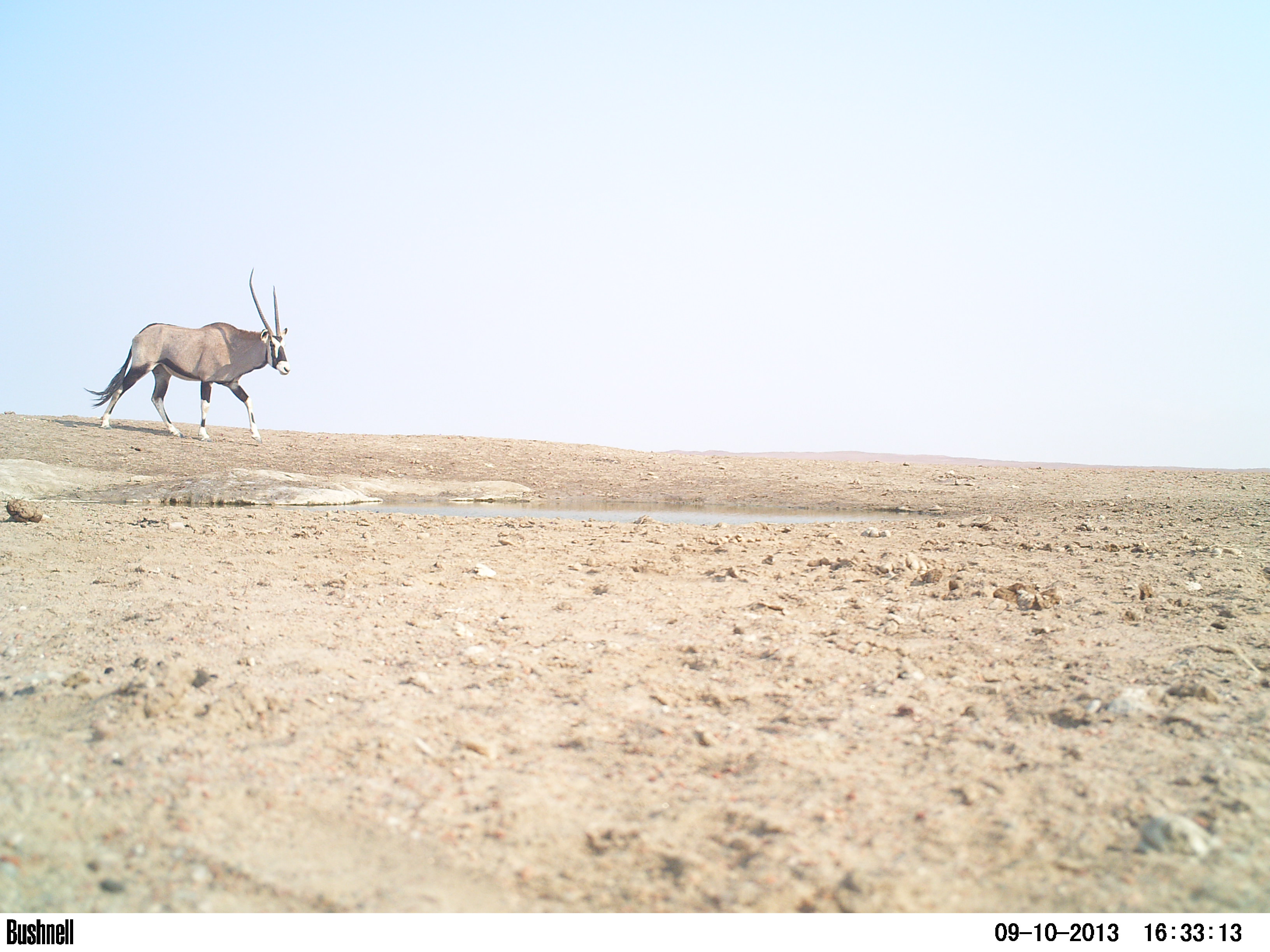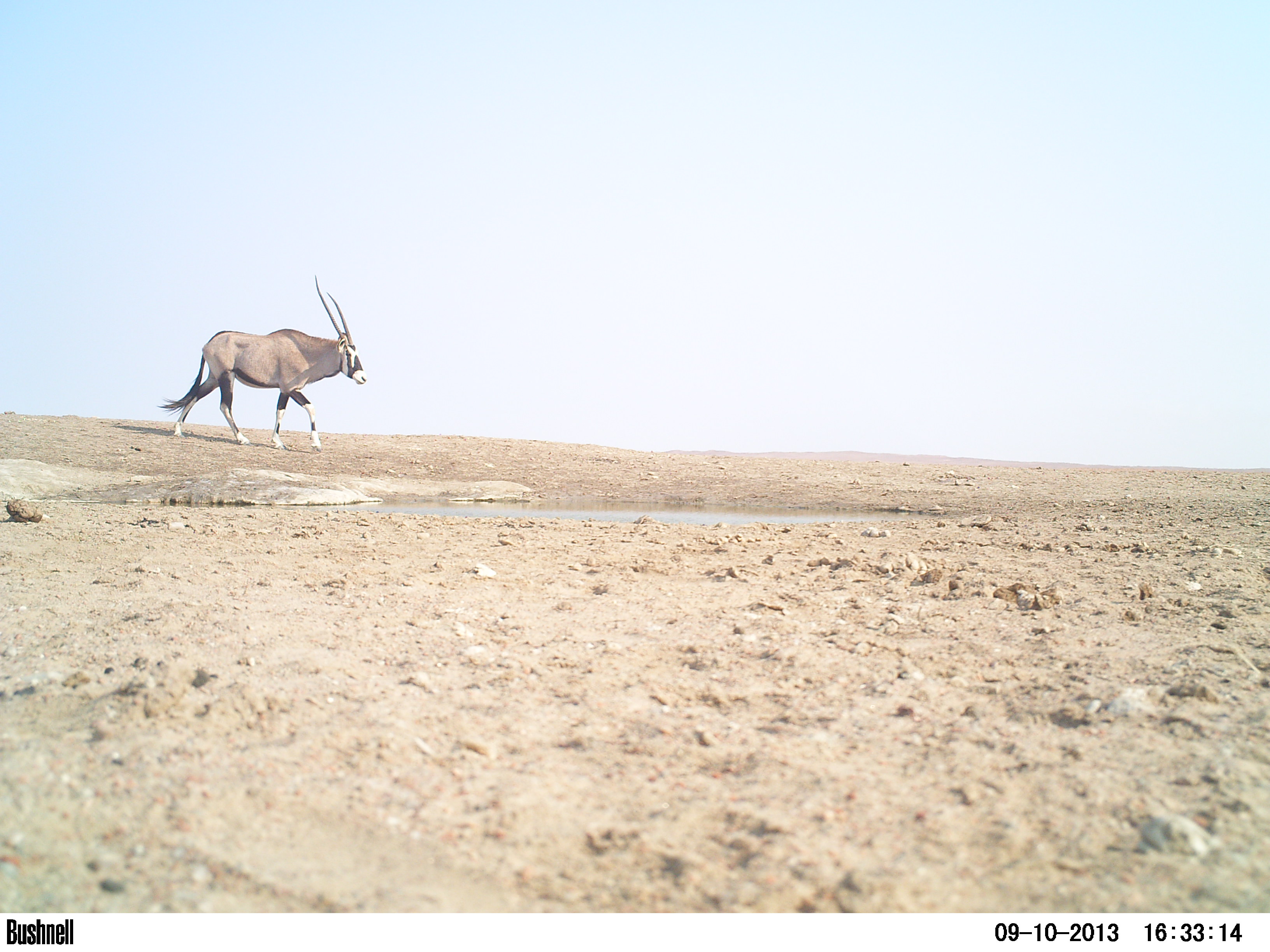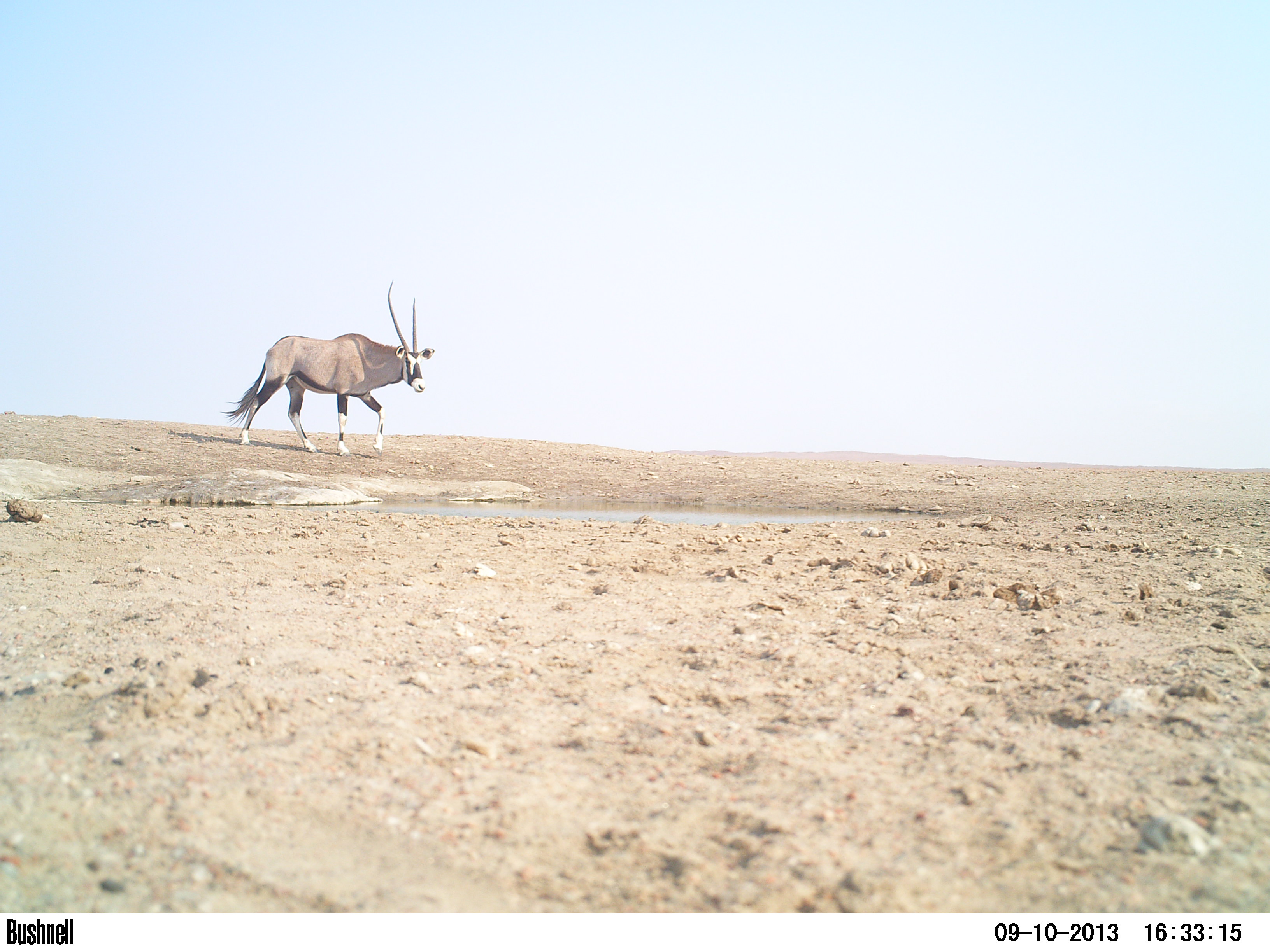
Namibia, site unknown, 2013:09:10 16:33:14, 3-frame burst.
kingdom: Animalia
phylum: Chordata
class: Mammalia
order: Artiodactyla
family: Bovidae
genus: Oryx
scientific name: Oryx gazella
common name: gemsbok